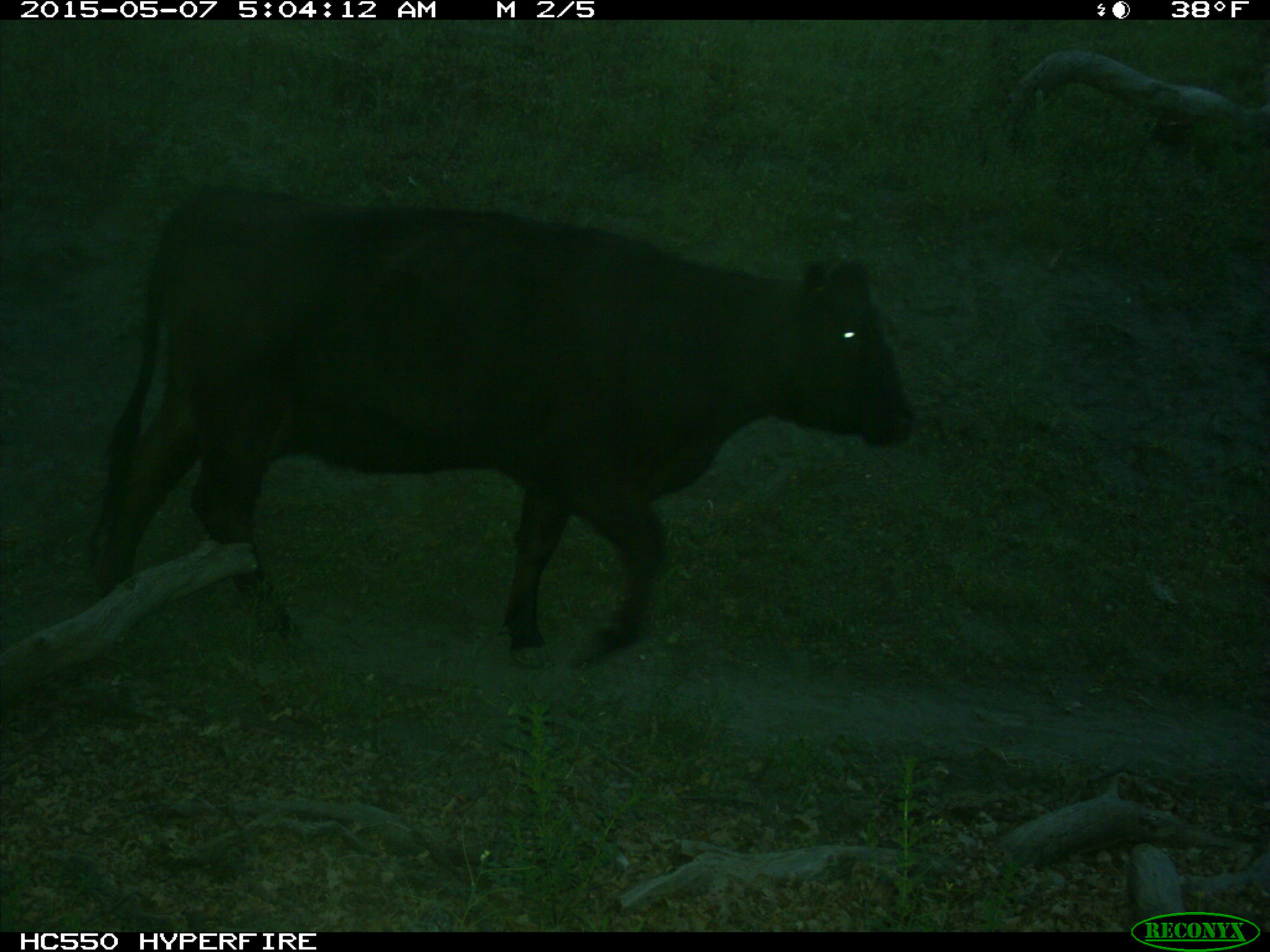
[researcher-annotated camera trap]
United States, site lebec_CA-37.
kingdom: Animalia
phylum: Chordata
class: Mammalia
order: Artiodactyla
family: Bovidae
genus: Bos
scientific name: Bos taurus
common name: domestic cow